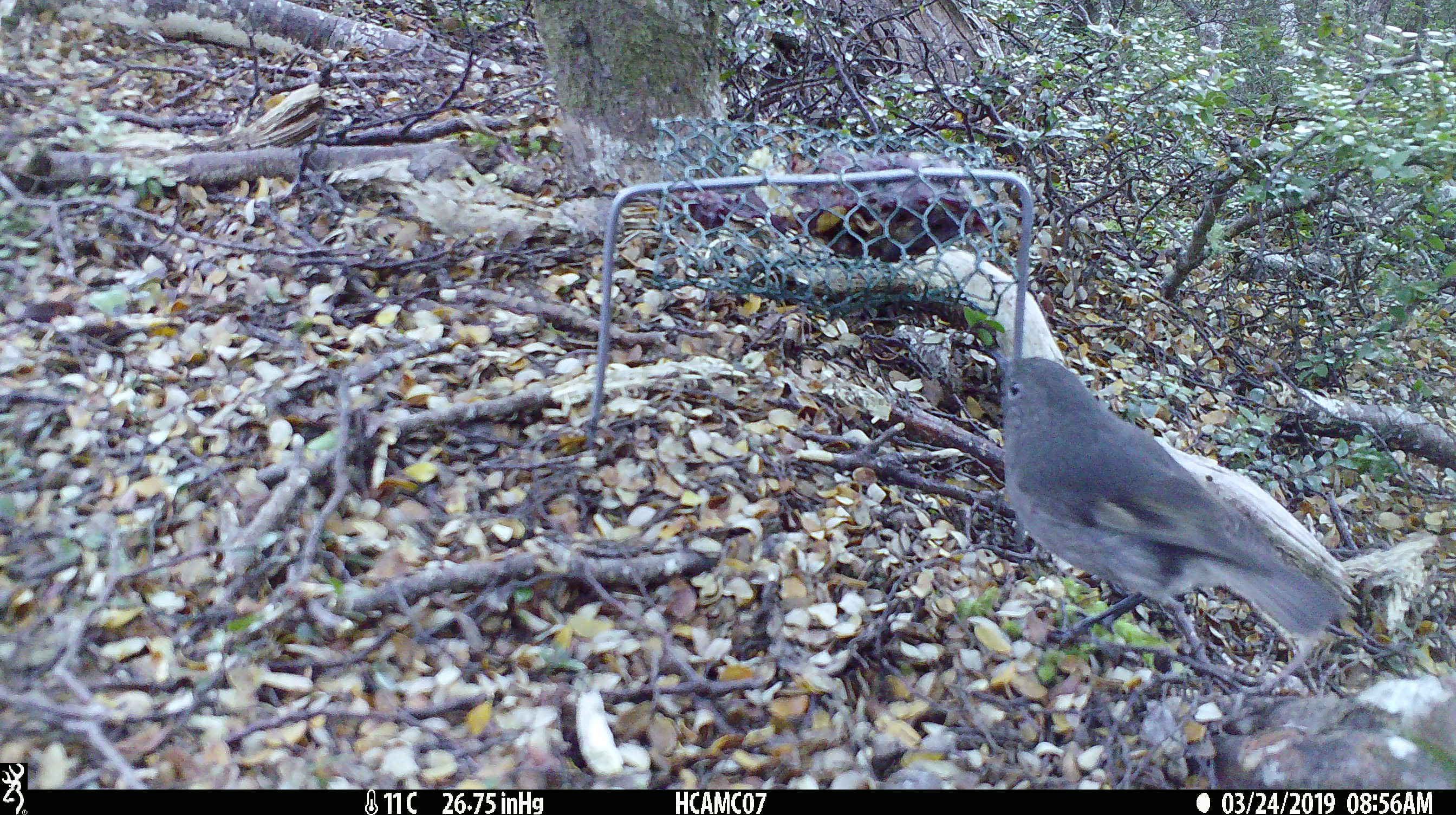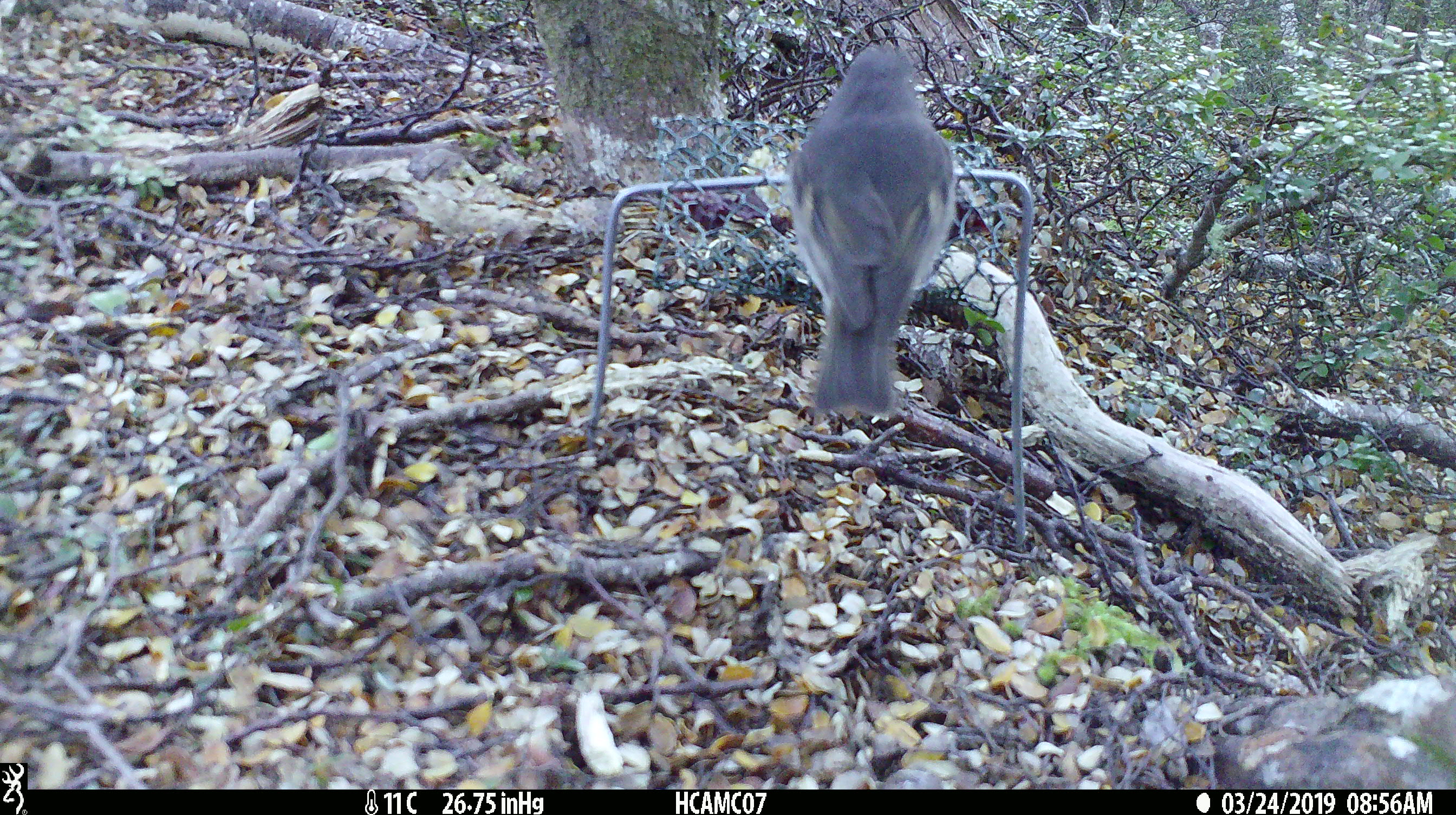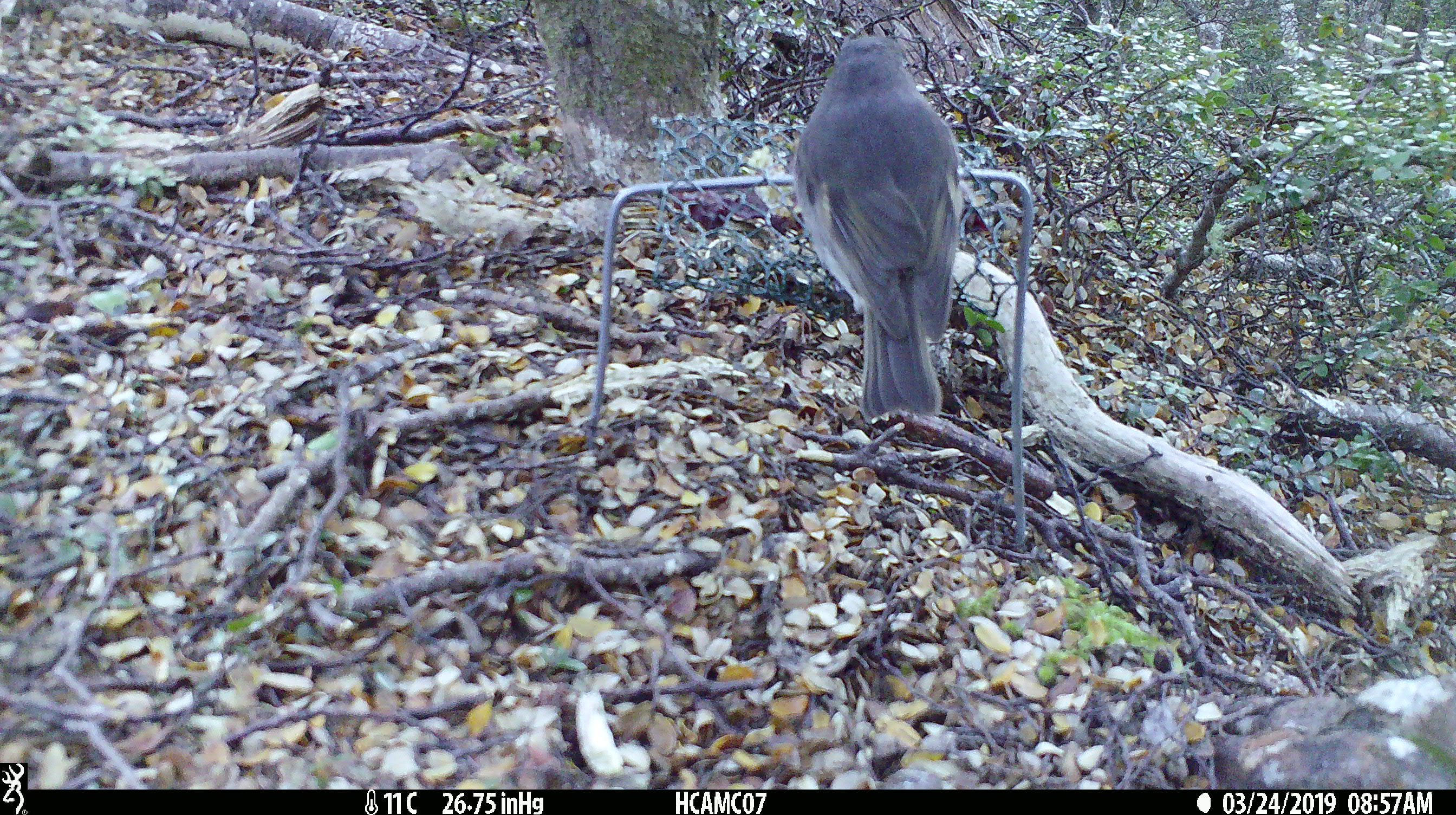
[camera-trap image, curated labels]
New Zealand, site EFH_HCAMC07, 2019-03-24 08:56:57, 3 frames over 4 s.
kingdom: Animalia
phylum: Chordata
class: Aves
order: Passeriformes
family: Petroicidae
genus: Petroica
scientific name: Petroica australis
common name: new zealand robin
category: robin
Robin (new zealand robin) (Petroica australis).